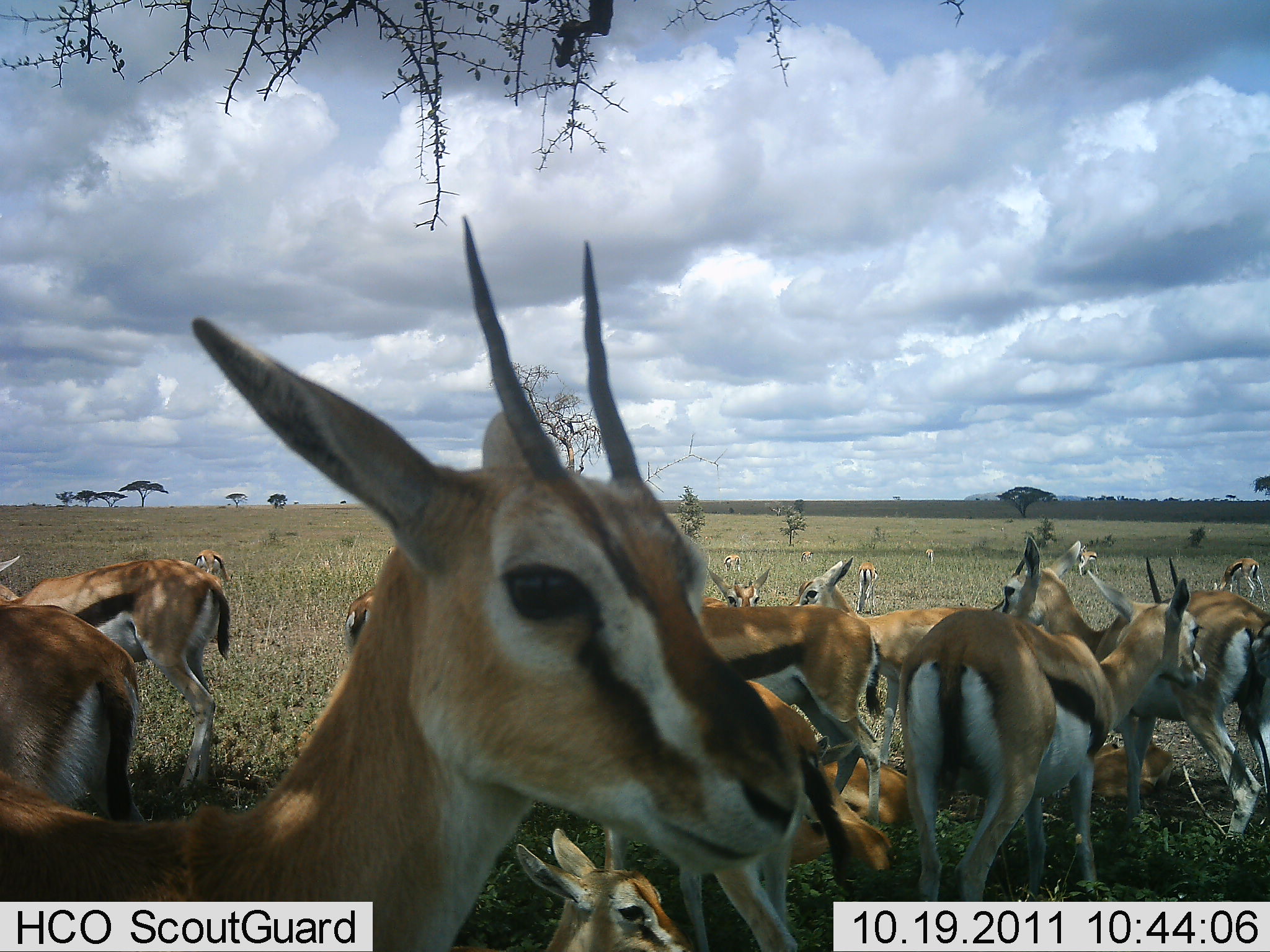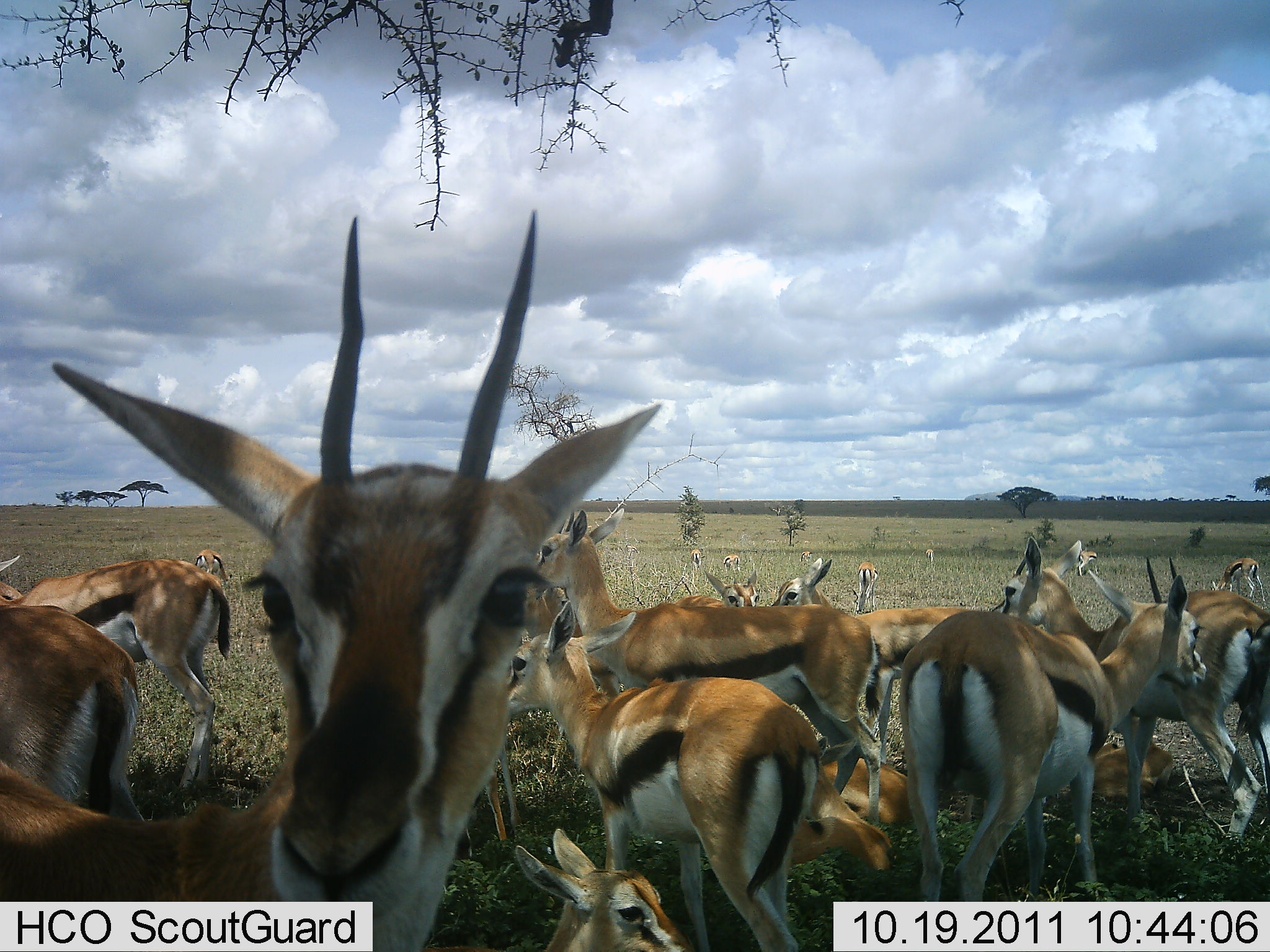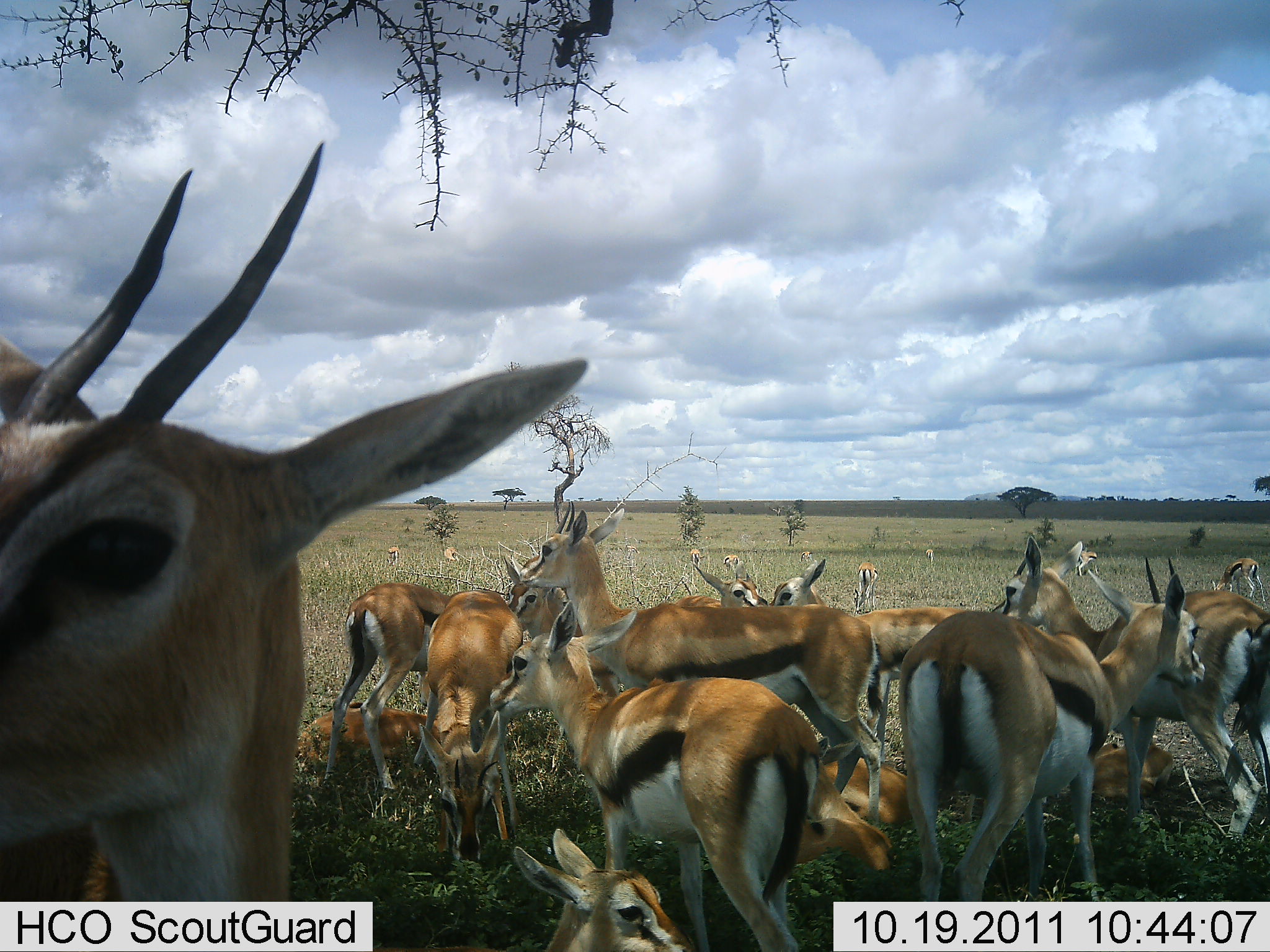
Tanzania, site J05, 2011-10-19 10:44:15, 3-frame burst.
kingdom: Animalia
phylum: Chordata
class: Mammalia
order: Artiodactyla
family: Bovidae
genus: Eudorcas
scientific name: Eudorcas thomsonii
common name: thomson's gazelle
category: gazellethomsons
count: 11-50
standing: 91%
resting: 45%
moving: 18%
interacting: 27%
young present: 9%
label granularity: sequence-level